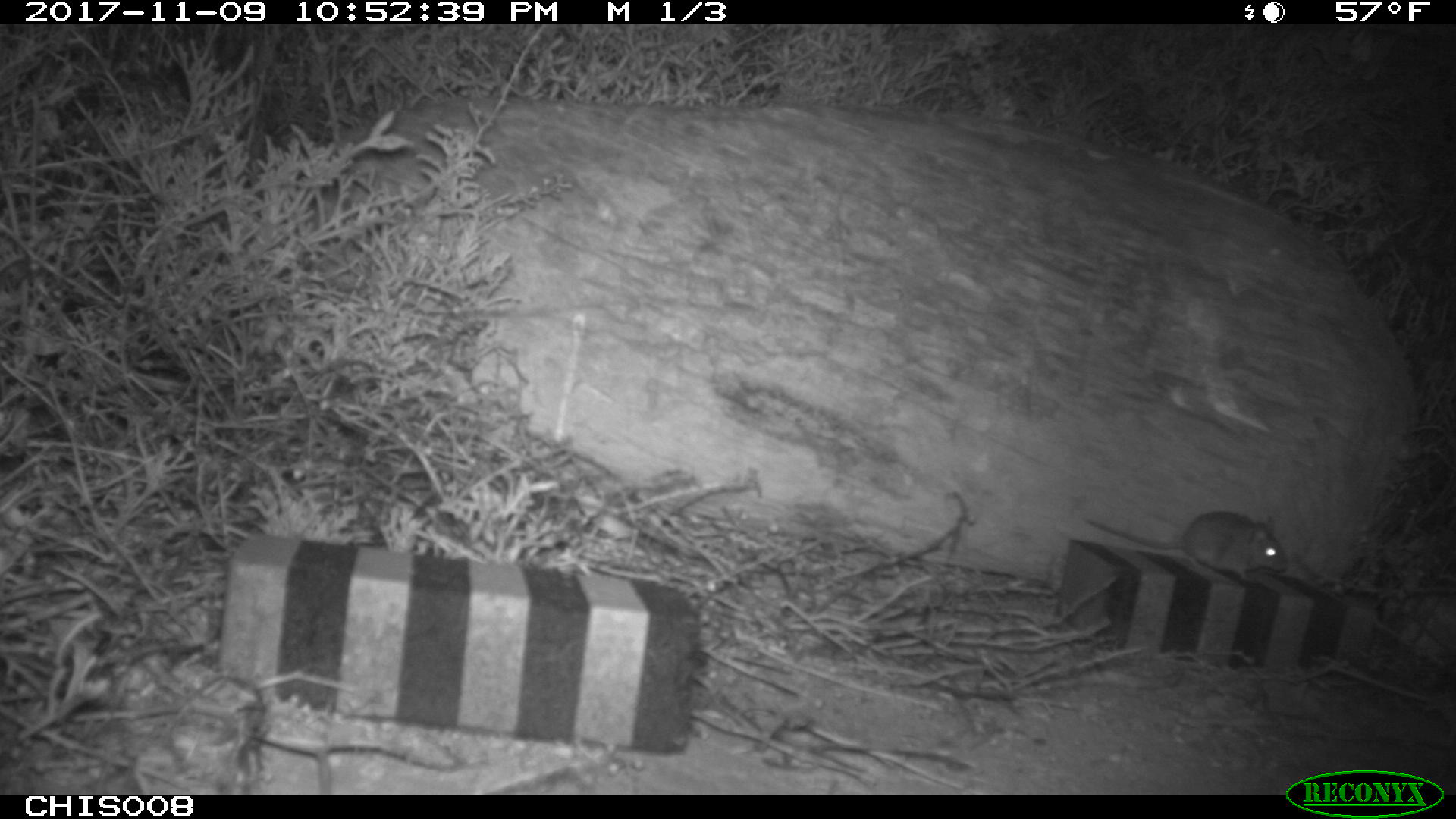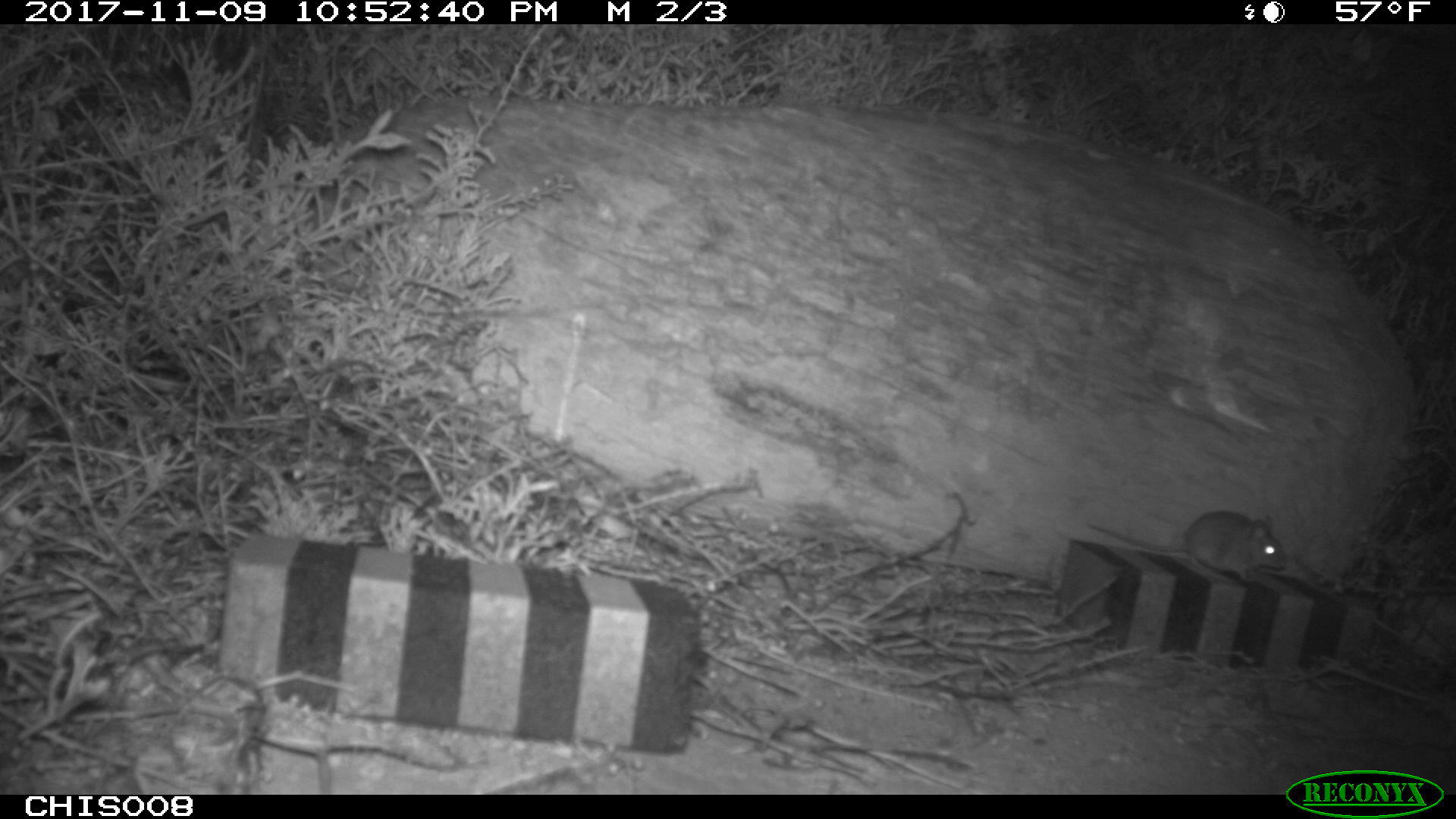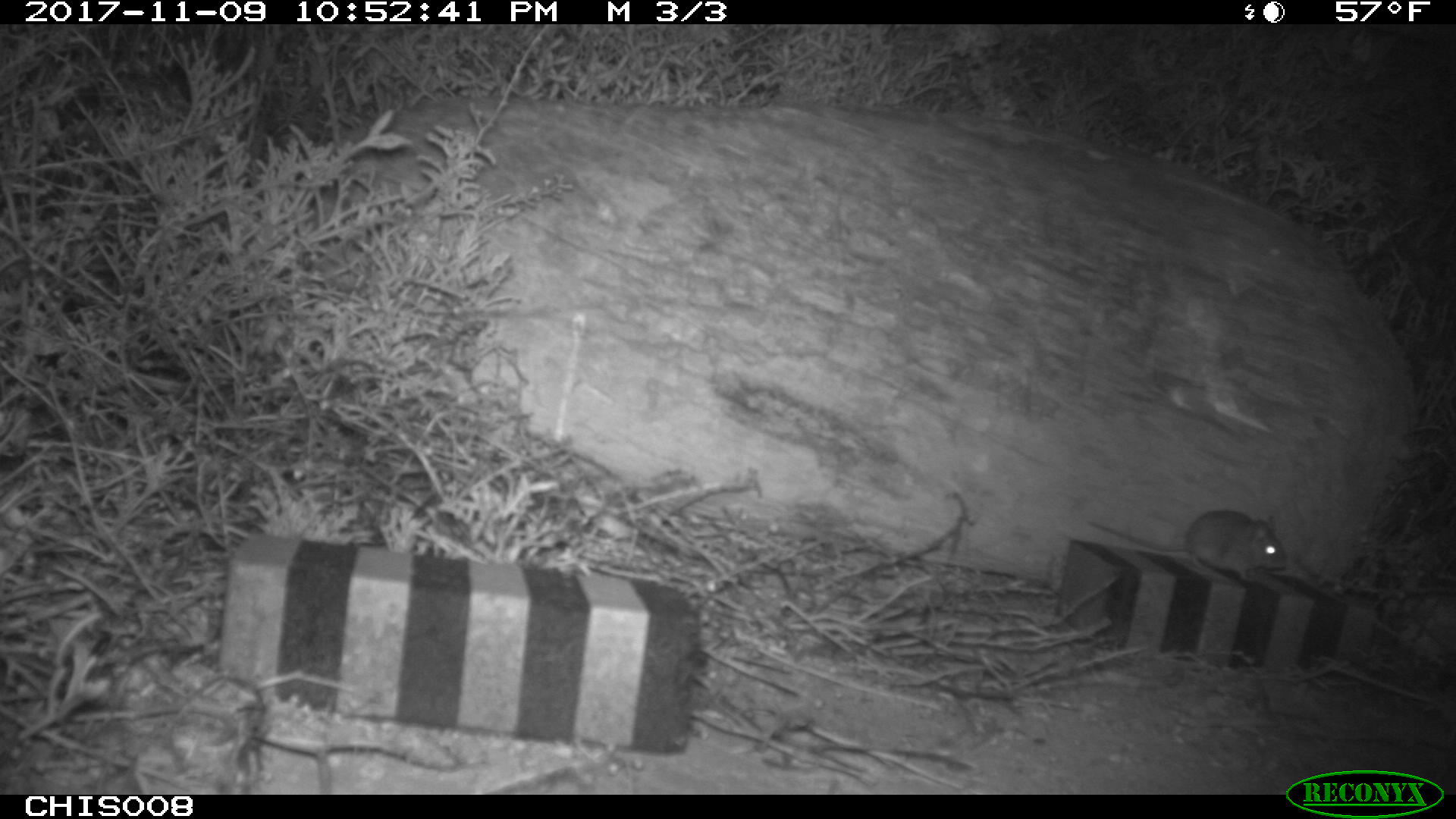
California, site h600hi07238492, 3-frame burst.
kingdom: Animalia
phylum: Chordata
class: Mammalia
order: Rodentia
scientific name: Rodentia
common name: rodent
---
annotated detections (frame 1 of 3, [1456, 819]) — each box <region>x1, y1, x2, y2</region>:
rodent: <region>1082, 510, 1287, 582</region>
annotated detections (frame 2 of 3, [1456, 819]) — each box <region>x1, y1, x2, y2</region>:
rodent: <region>1085, 510, 1285, 582</region>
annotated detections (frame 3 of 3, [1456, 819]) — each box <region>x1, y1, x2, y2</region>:
rodent: <region>1087, 510, 1288, 581</region>